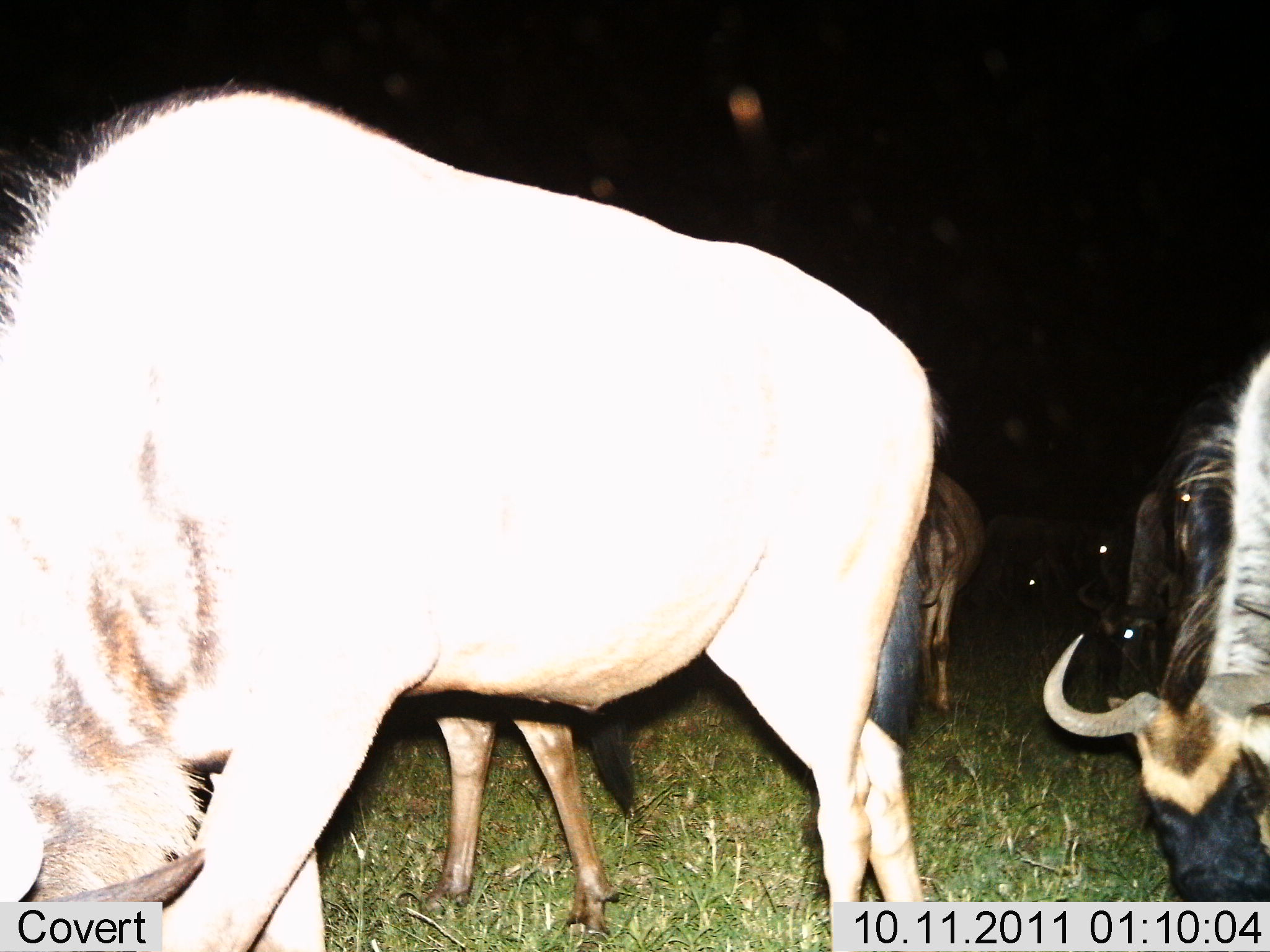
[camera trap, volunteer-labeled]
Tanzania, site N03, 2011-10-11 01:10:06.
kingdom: Animalia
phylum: Chordata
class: Mammalia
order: Artiodactyla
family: Bovidae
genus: Connochaetes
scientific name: Connochaetes taurinus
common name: blue wildebeest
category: wildebeest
Wildebeest (blue wildebeest) (Connochaetes taurinus), count 5. Behavior (volunteer vote fractions): standing 40%, resting 0%, moving 0%, interacting 10%. Young present (vote fraction): 0%. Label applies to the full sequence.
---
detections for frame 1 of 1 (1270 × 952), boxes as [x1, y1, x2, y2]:
animal: [2, 76, 953, 950]; [1043, 337, 1270, 902]; [856, 441, 990, 760]; [1065, 457, 1189, 706]; [1018, 485, 1124, 635]